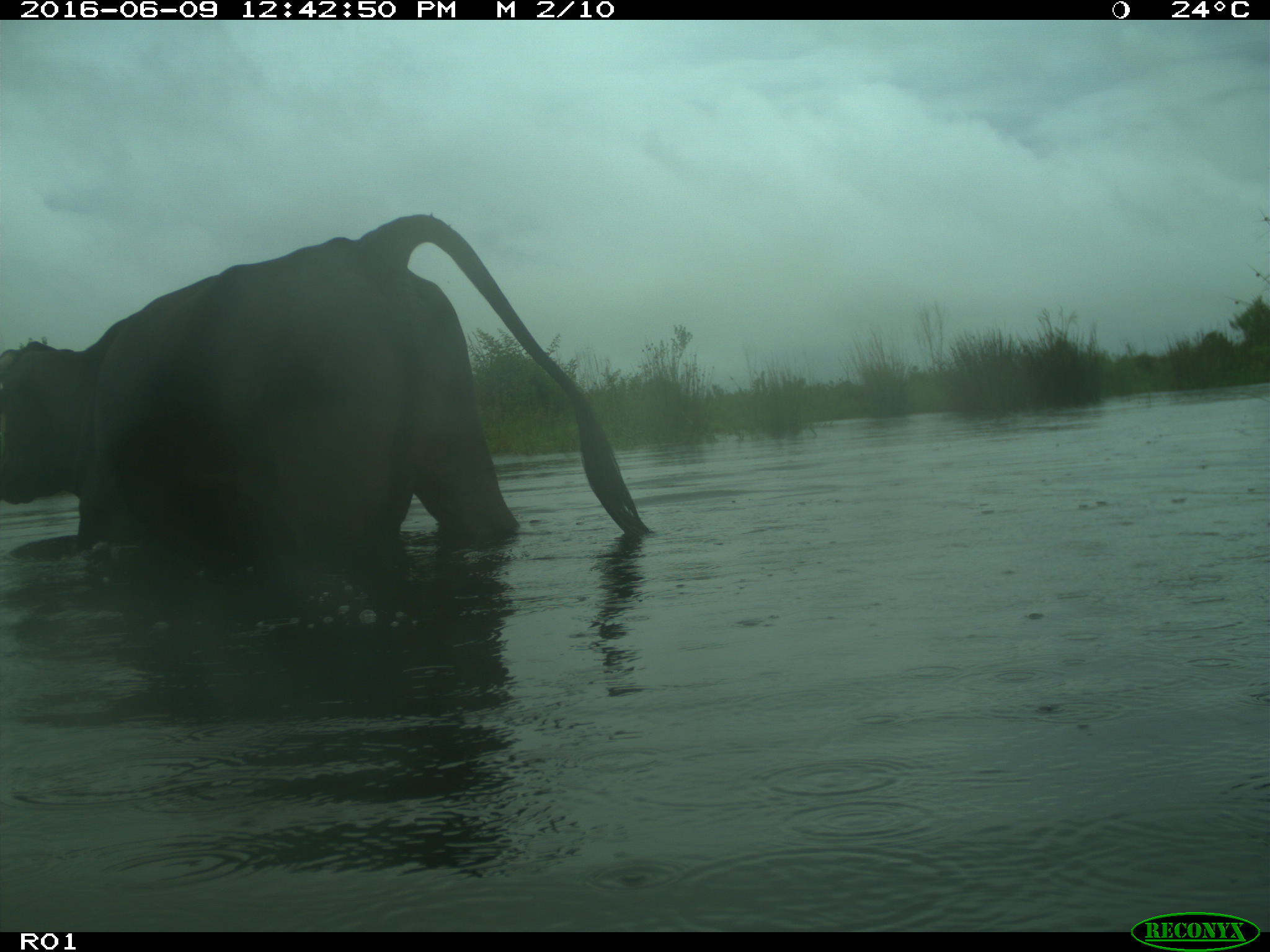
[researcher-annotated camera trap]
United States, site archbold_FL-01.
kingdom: Animalia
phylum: Chordata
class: Mammalia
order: Artiodactyla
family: Bovidae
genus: Bos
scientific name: Bos taurus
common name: domestic cow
Bos taurus (domestic cow).